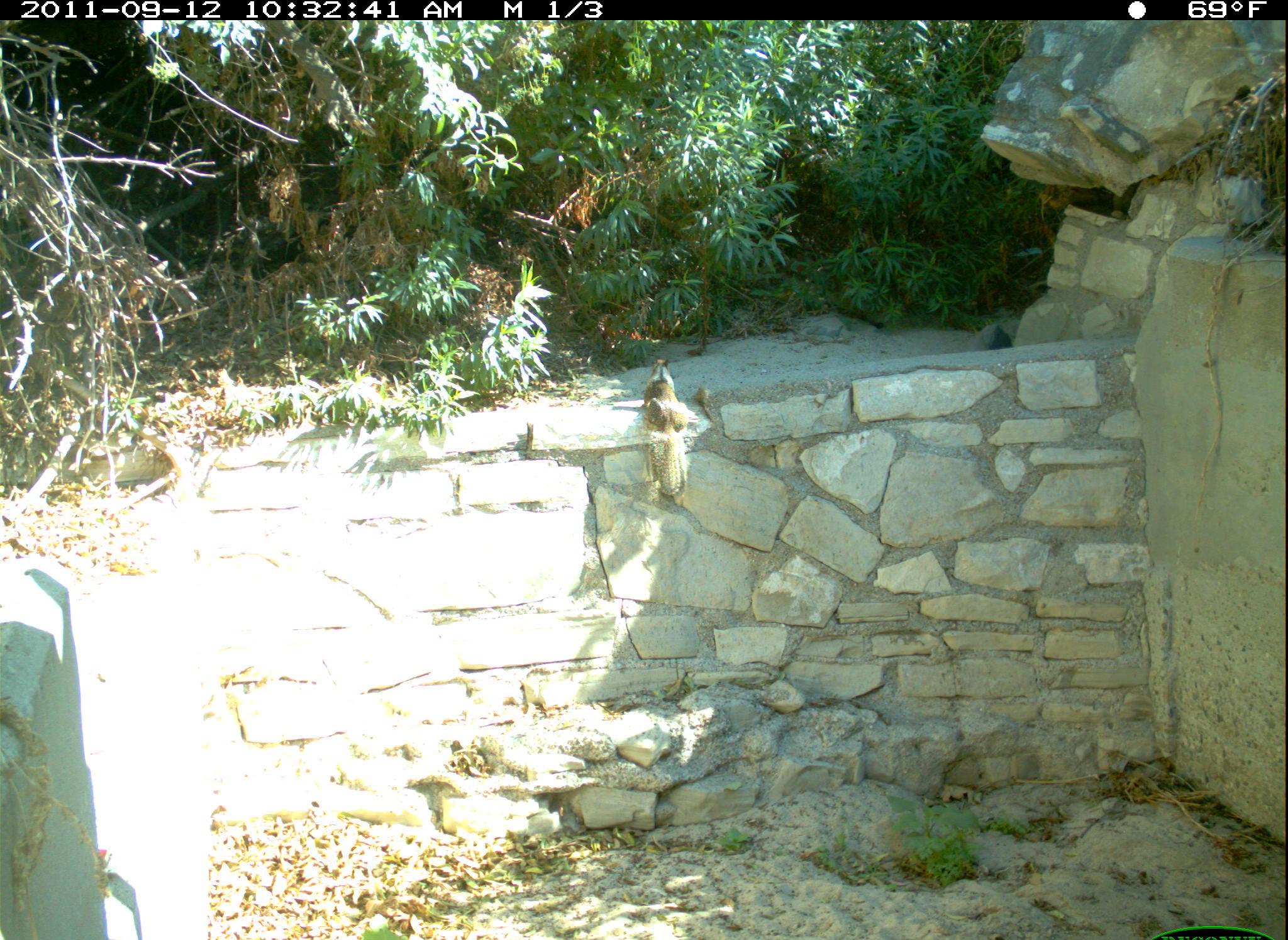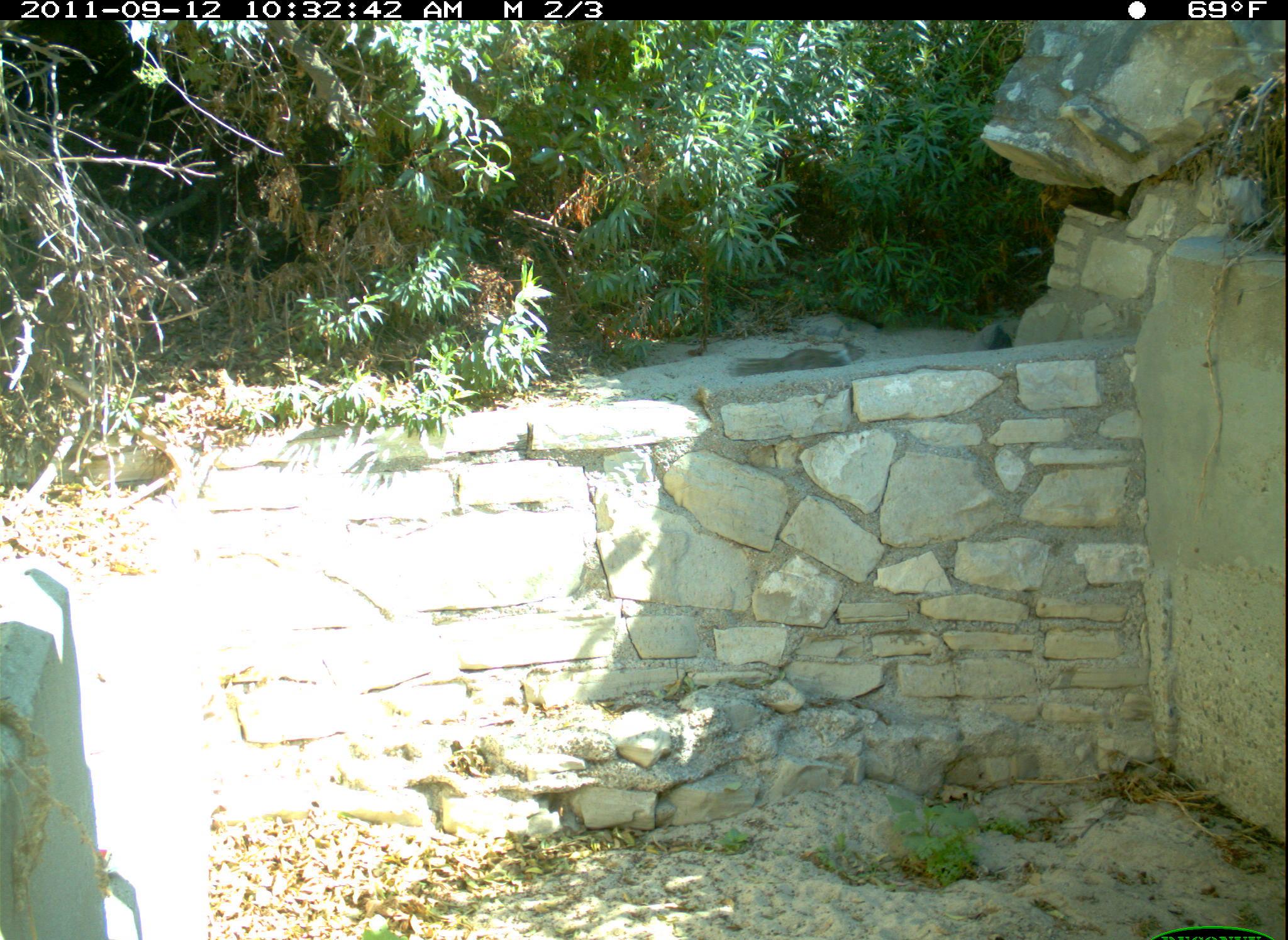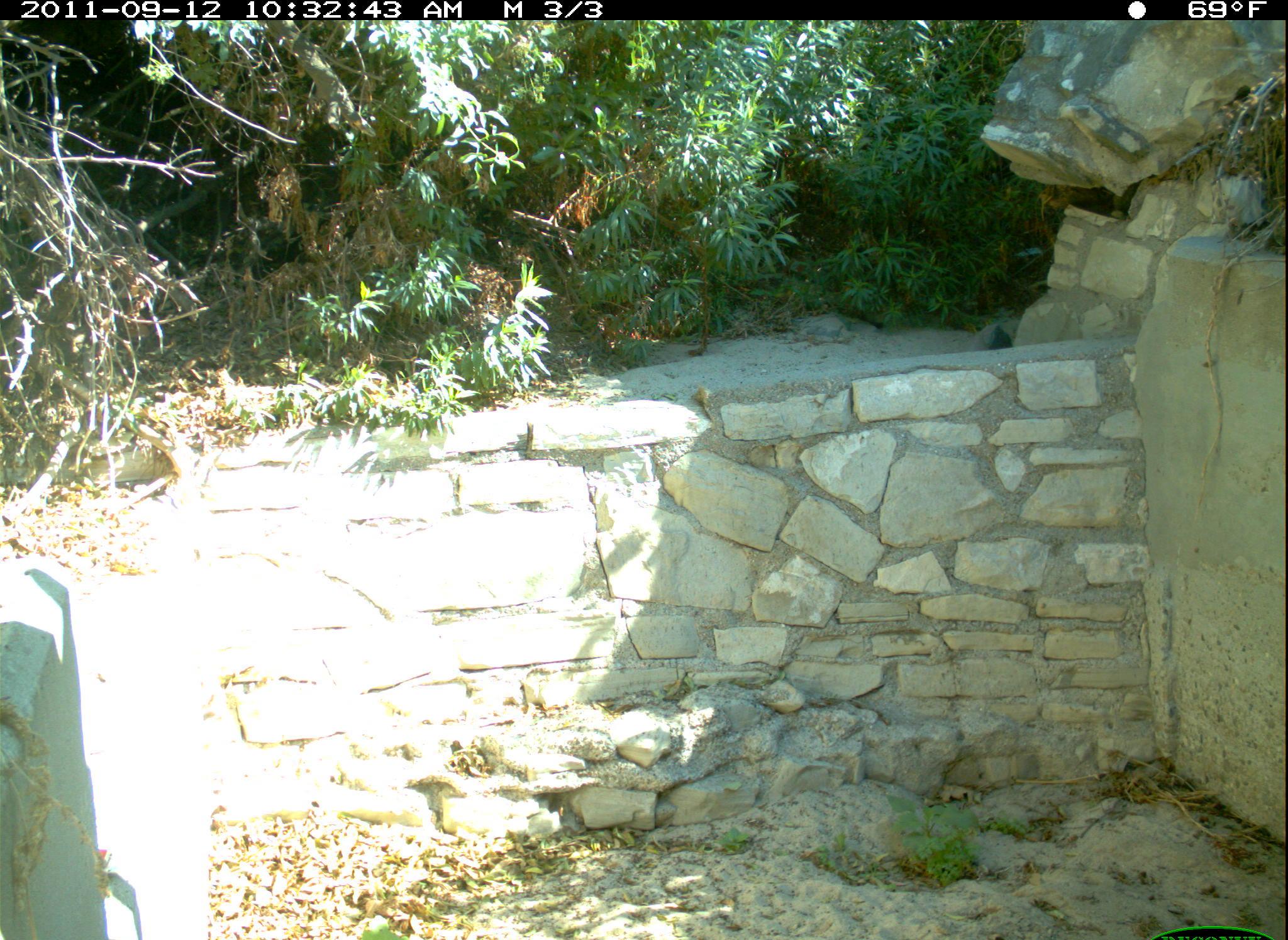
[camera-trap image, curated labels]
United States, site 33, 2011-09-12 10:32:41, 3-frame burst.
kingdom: Animalia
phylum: Chordata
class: Mammalia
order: Rodentia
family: Sciuridae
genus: Sciurus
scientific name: Sciurus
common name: squirrel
Squirrel (Sciurus).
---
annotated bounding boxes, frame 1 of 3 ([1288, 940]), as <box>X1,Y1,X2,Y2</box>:
squirrel: <box>626,333,716,512</box>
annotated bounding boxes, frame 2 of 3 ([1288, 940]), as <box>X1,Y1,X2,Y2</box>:
squirrel: <box>726,341,873,379</box>